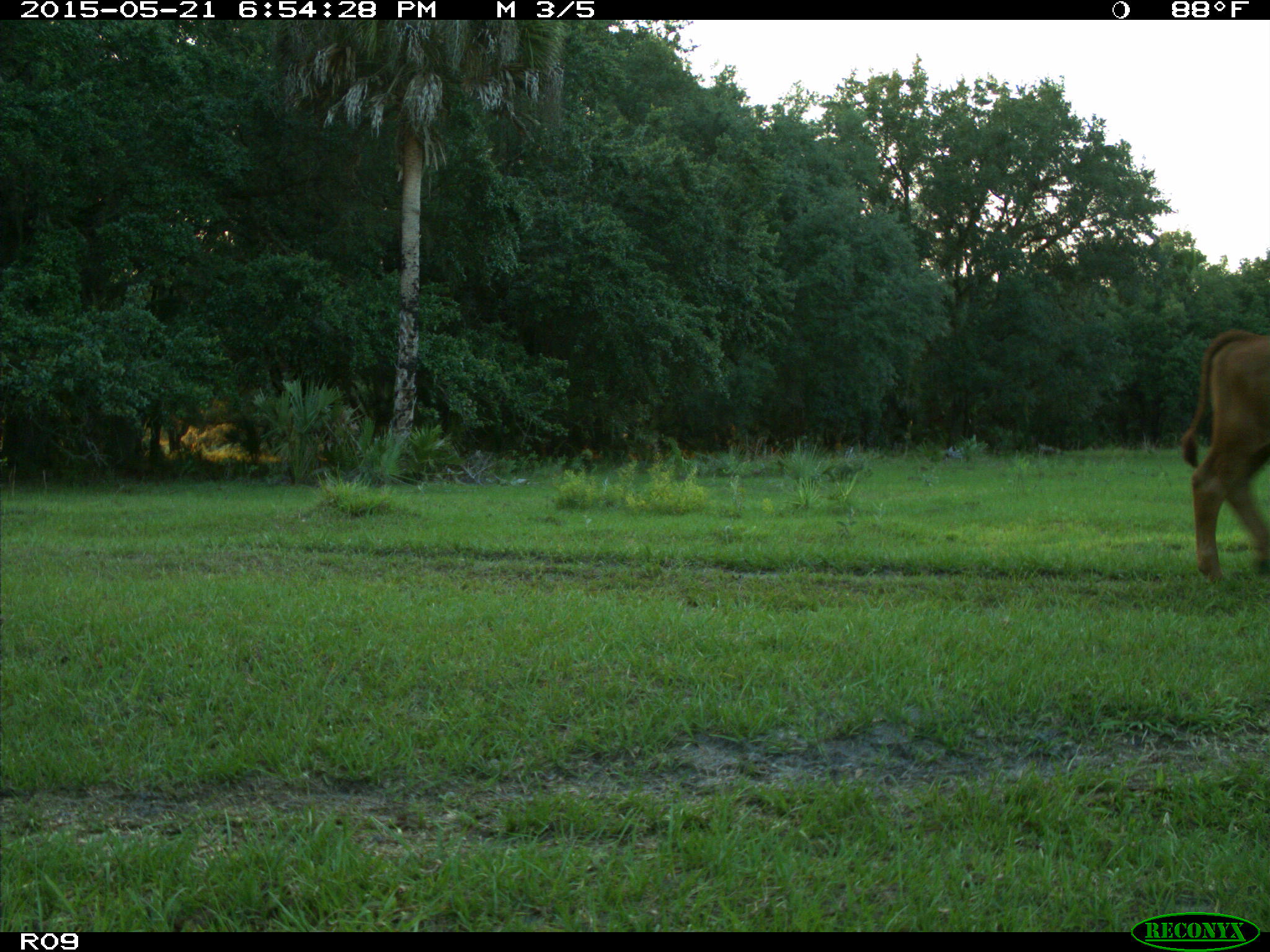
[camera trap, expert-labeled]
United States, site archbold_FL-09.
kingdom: Animalia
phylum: Chordata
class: Mammalia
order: Artiodactyla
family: Bovidae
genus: Bos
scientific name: Bos taurus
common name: domestic cow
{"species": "Bos taurus (domestic cow)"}